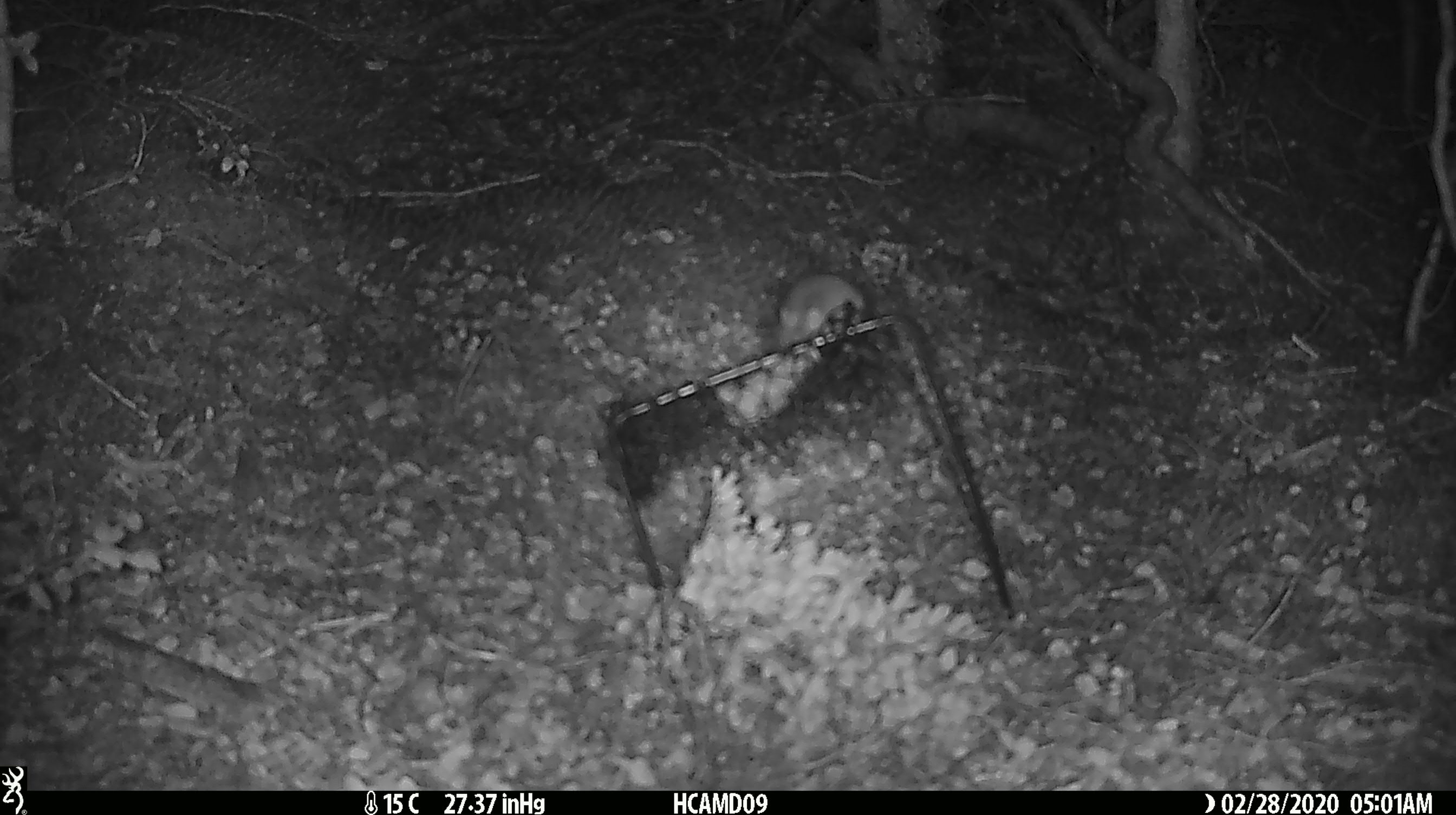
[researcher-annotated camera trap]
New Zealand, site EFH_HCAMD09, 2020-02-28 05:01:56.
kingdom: Animalia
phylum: Chordata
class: Mammalia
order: Rodentia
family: Muridae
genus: Mus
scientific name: Mus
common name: mouse